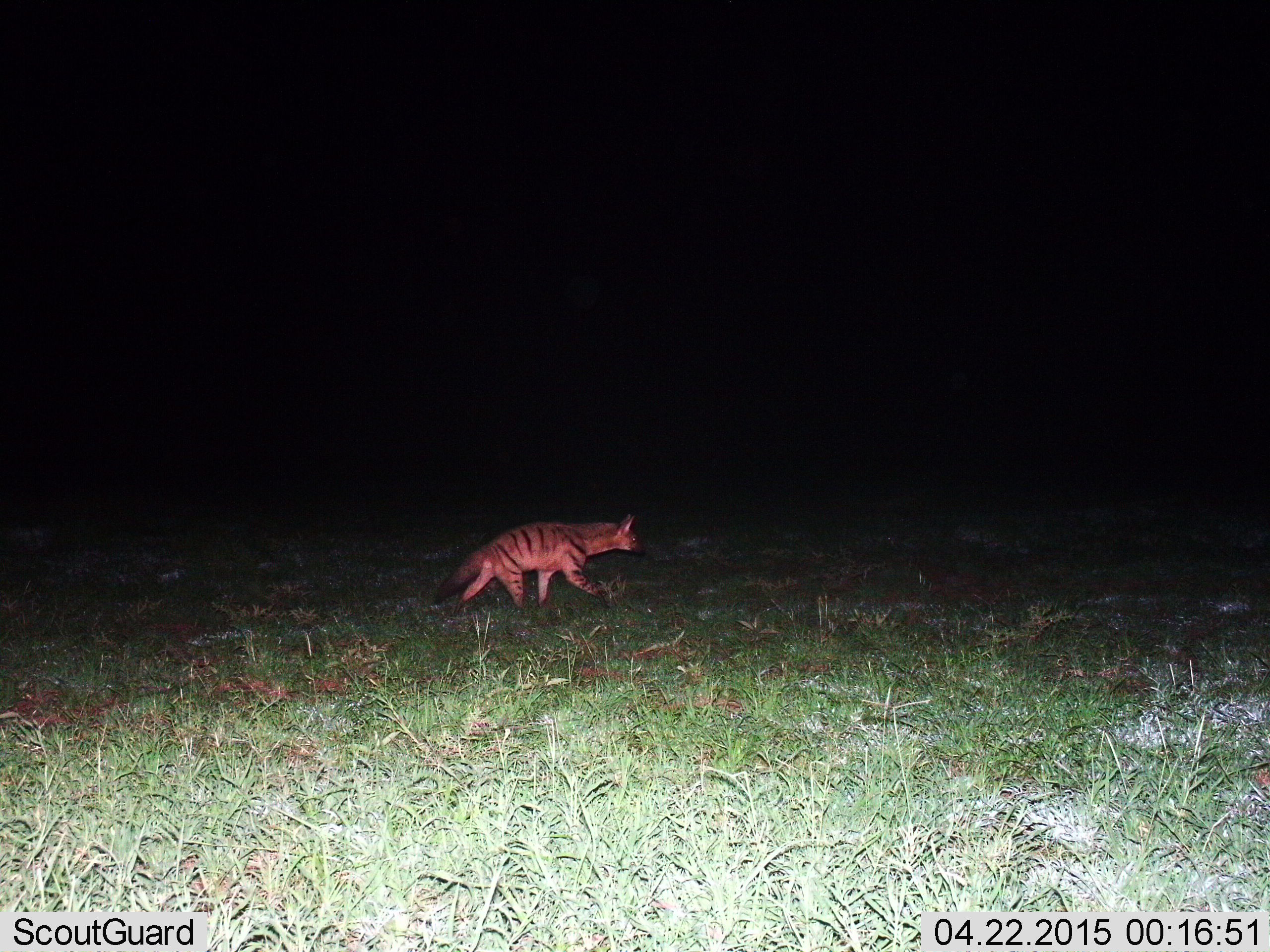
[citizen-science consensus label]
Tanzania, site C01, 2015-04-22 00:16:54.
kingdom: Animalia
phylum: Chordata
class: Mammalia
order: Carnivora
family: Hyaenidae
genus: Proteles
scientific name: Proteles cristatus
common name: aardwolf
Aardwolf (Proteles cristatus), count 1. Behavior (volunteer vote fractions): standing 10%, resting 0%, moving 100%, interacting 0%. Young present (vote fraction): 0%. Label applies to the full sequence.